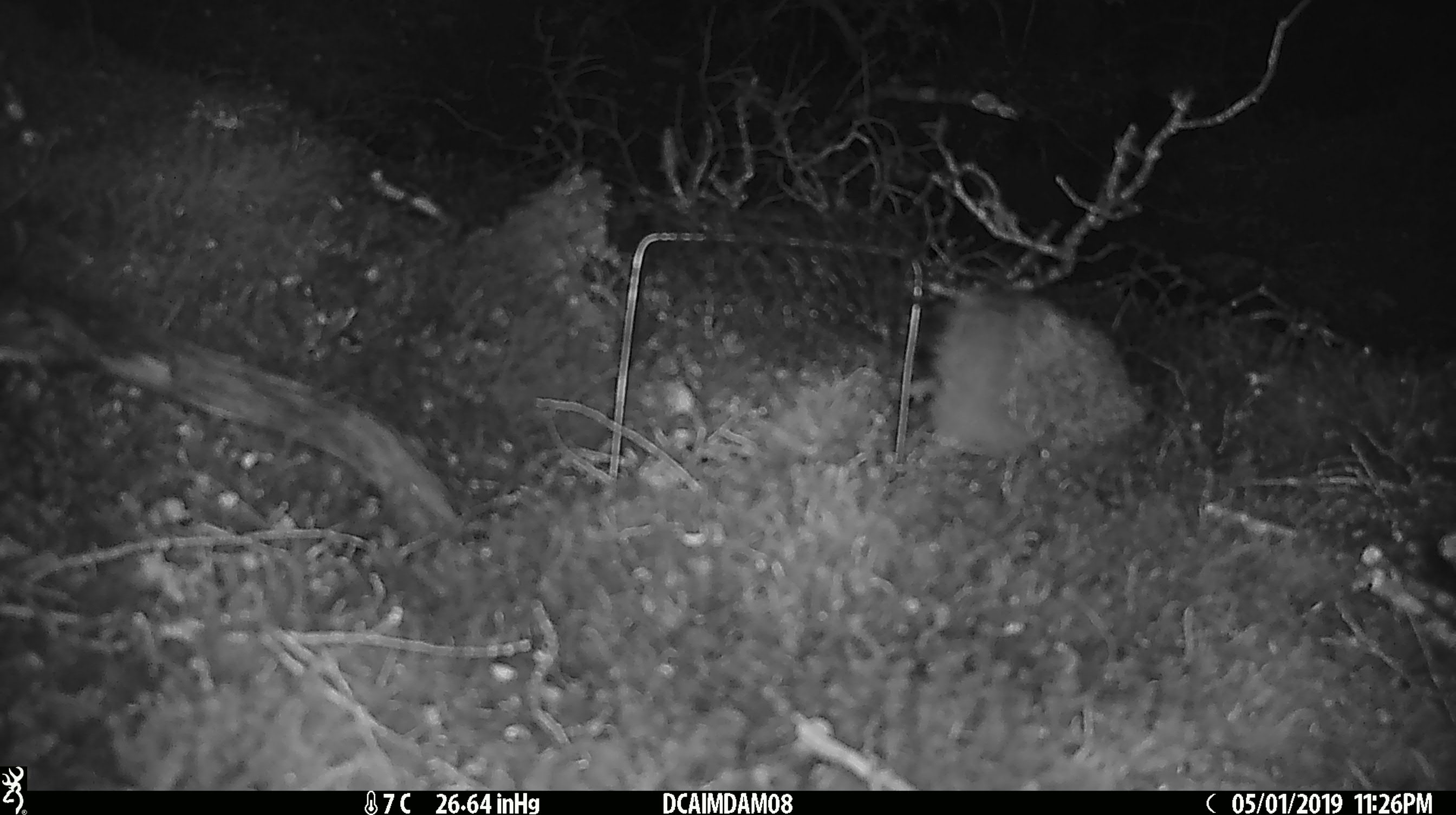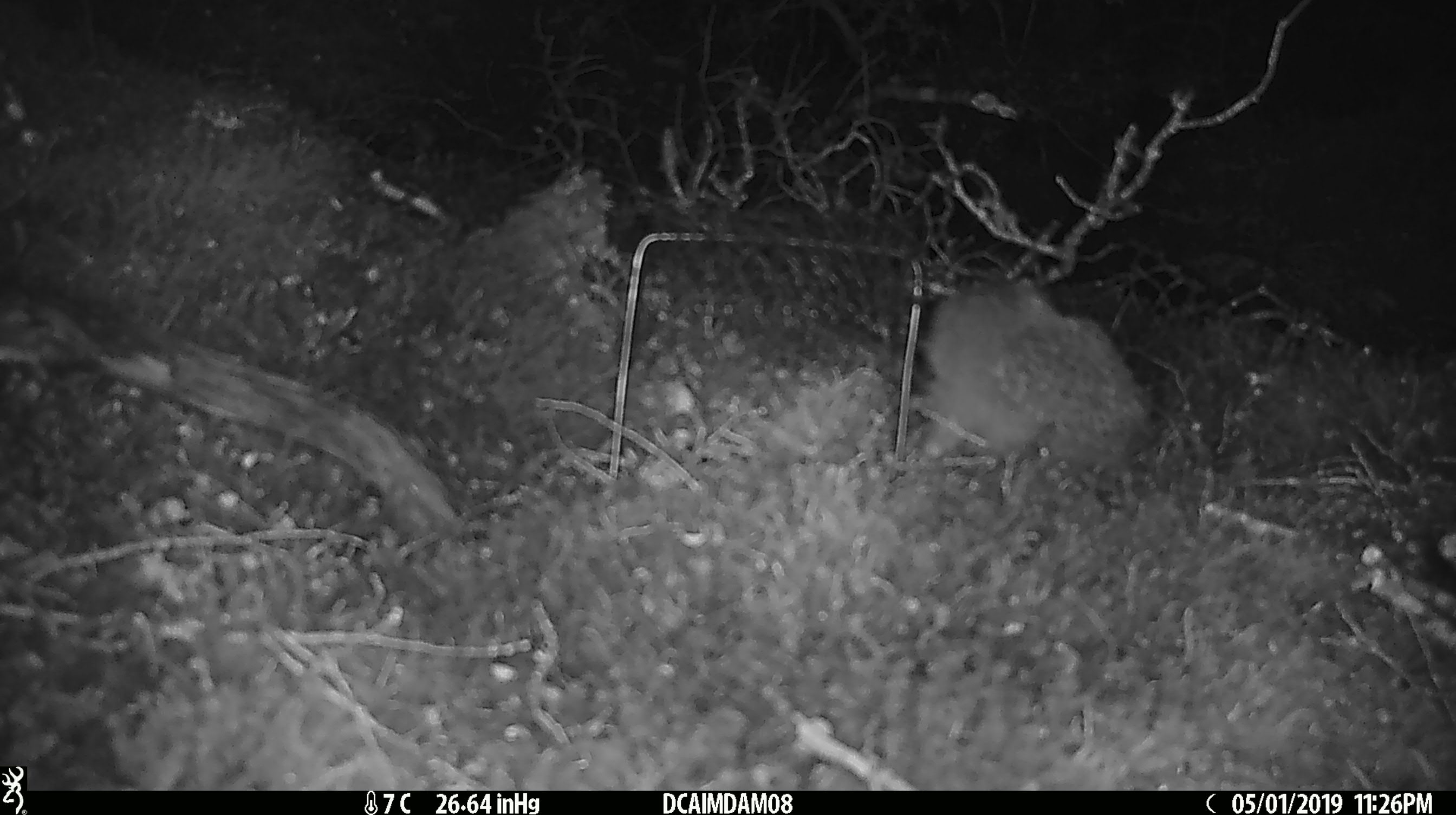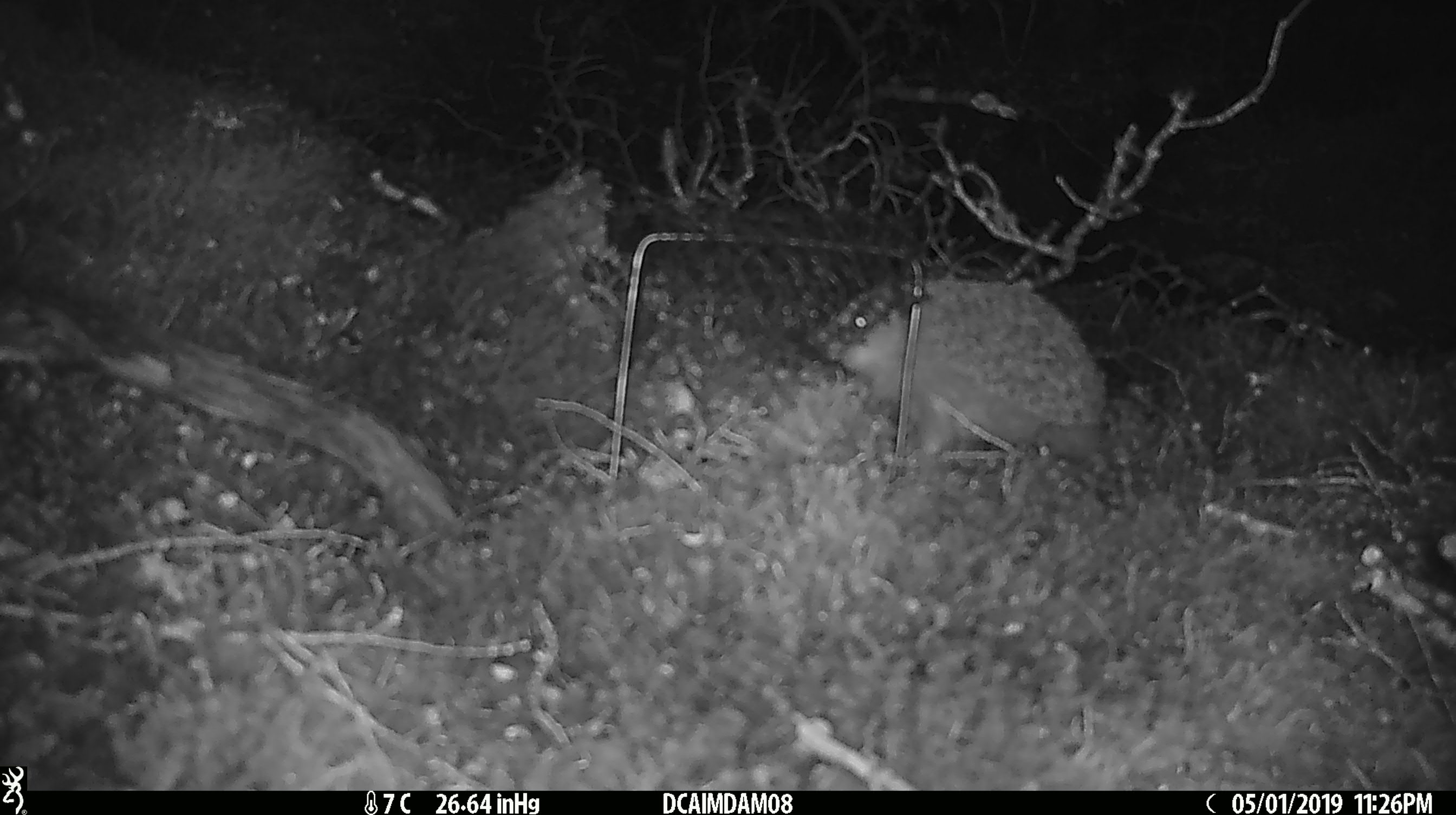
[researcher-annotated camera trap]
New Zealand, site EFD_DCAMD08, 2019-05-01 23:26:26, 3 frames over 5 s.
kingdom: Animalia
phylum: Chordata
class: Mammalia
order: Eulipotyphla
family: Erinaceidae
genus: Erinaceus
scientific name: Erinaceus europaeus europaeus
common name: european hedgehog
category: hedgehog